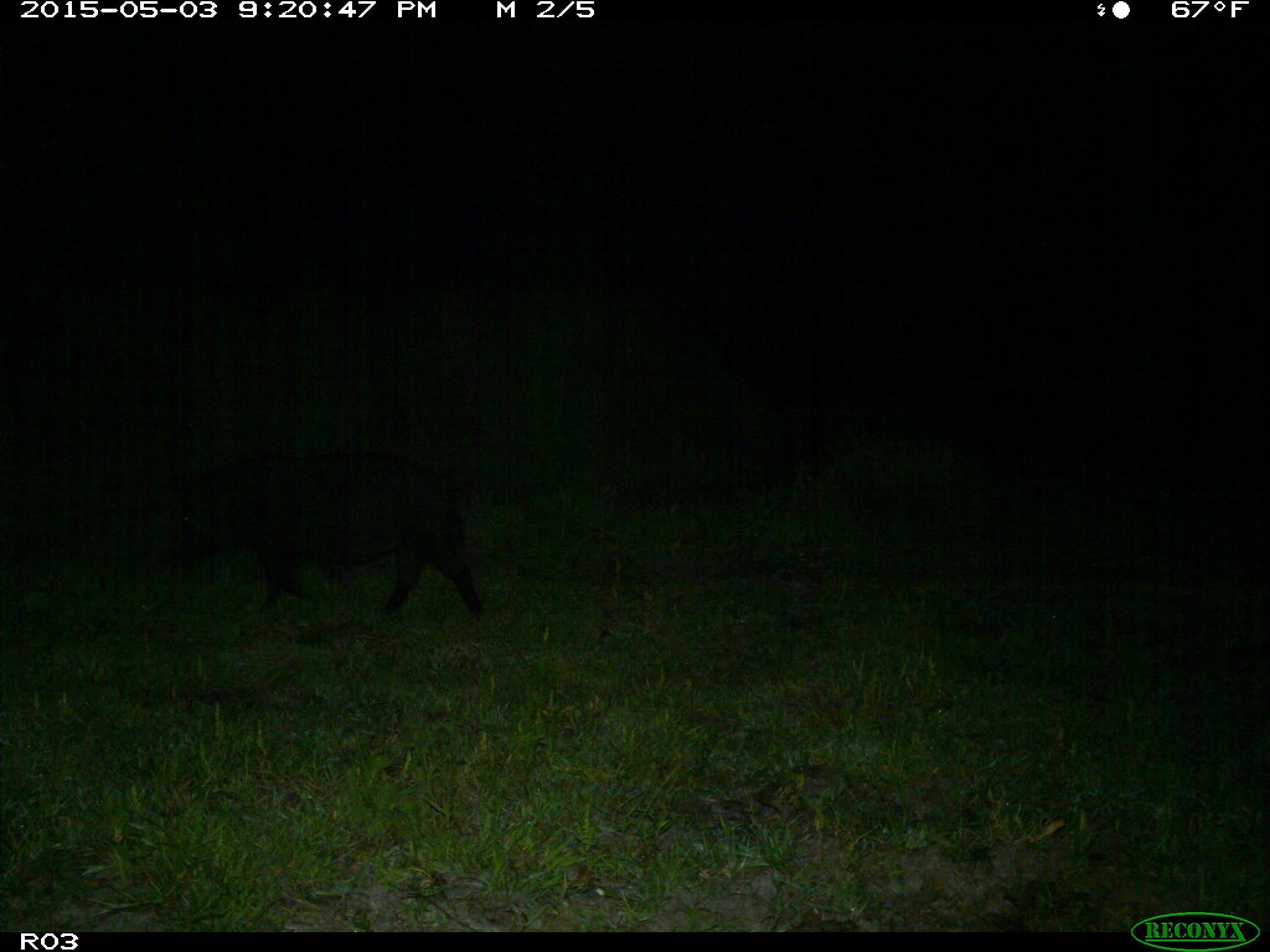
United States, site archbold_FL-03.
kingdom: Animalia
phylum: Chordata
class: Mammalia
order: Artiodactyla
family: Suidae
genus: Sus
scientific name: Sus scrofa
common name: wild boar